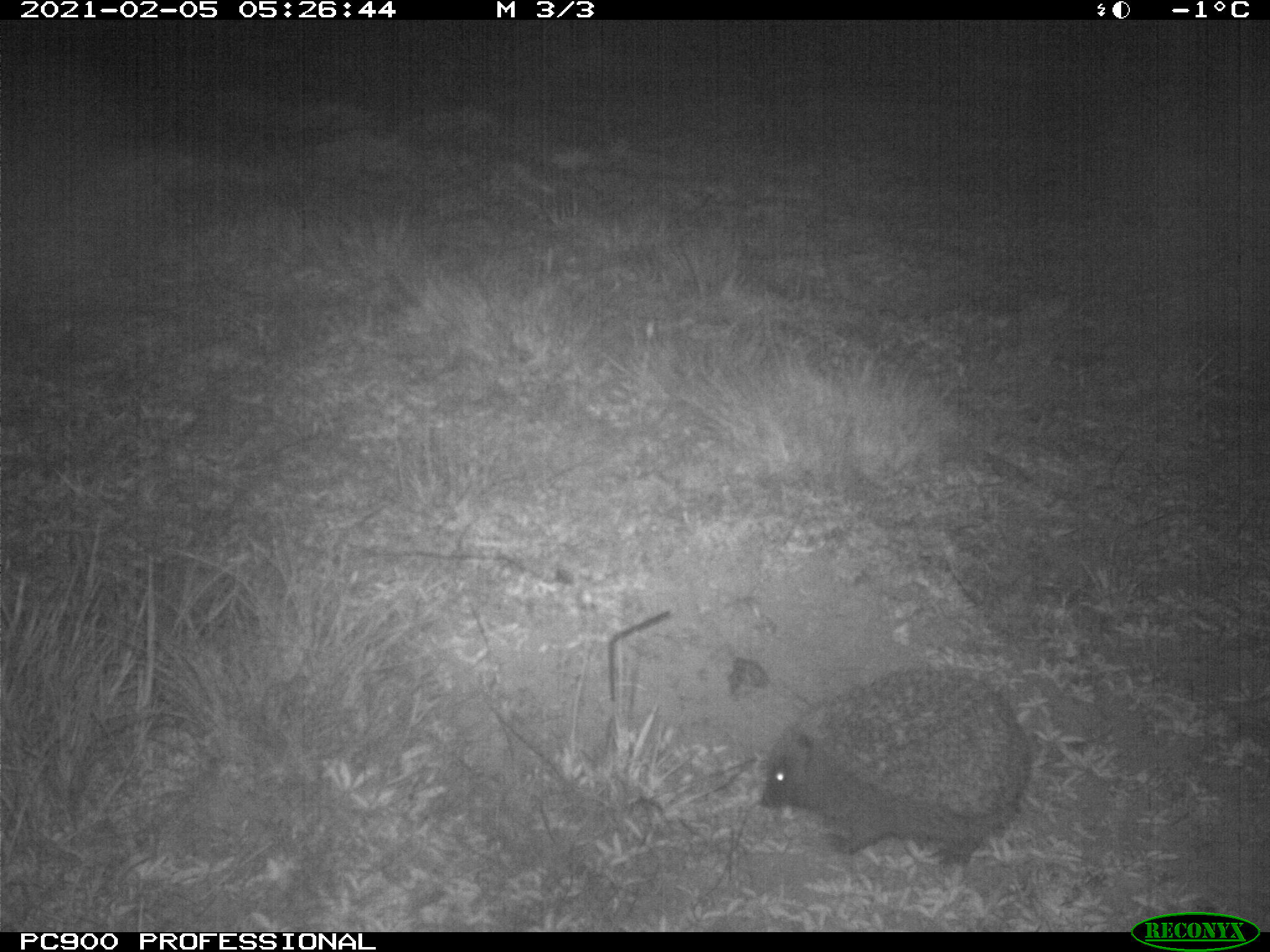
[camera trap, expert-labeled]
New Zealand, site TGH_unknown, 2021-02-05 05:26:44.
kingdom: Animalia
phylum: Chordata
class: Mammalia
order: Eulipotyphla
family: Erinaceidae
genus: Erinaceus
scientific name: Erinaceus europaeus europaeus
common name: european hedgehog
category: hedgehog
Hedgehog (european hedgehog) (Erinaceus europaeus europaeus).